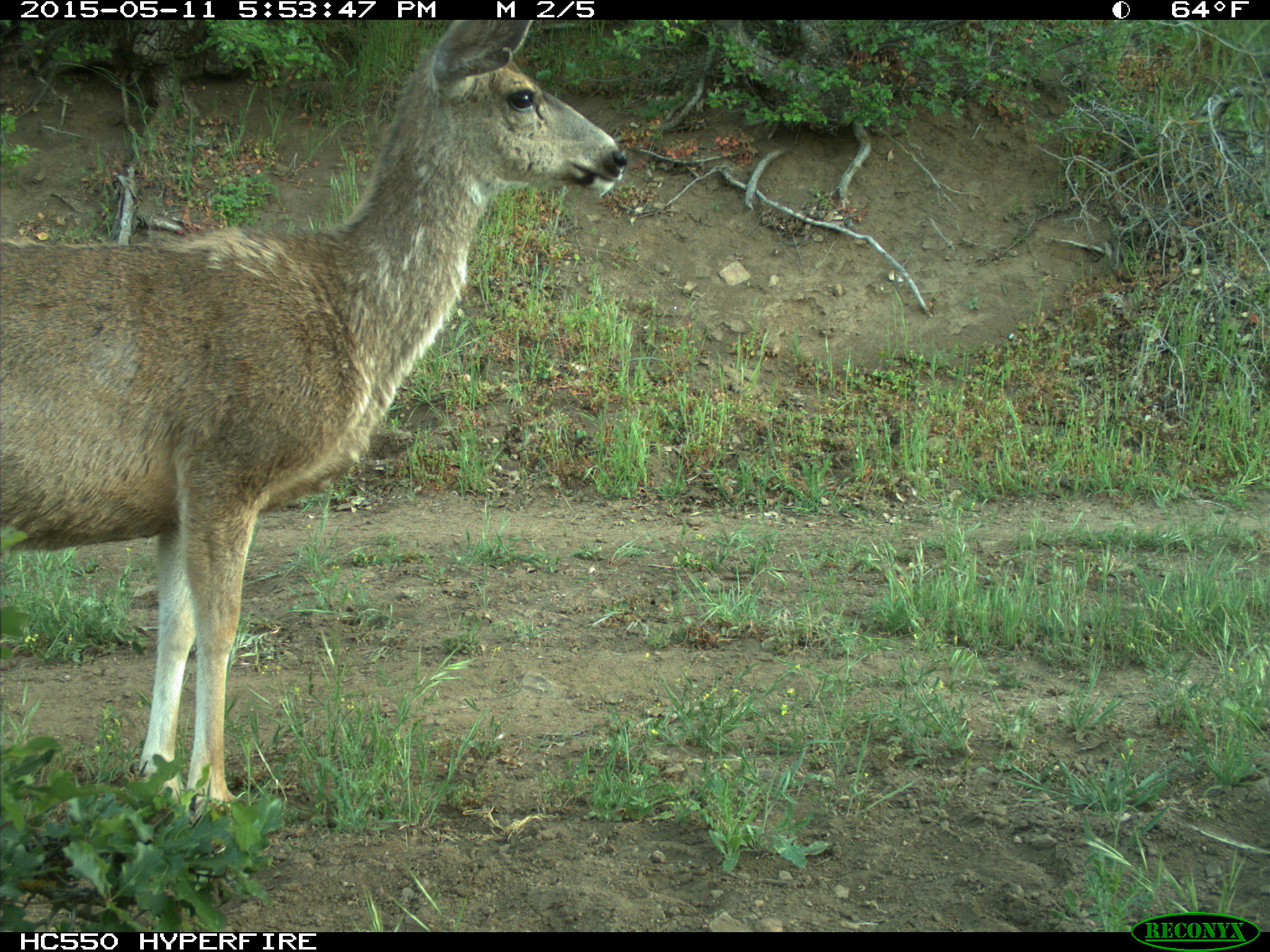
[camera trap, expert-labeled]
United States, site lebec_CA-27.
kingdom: Animalia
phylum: Chordata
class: Mammalia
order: Artiodactyla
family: Cervidae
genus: Odocoileus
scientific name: Odocoileus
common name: deer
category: unidentified deer